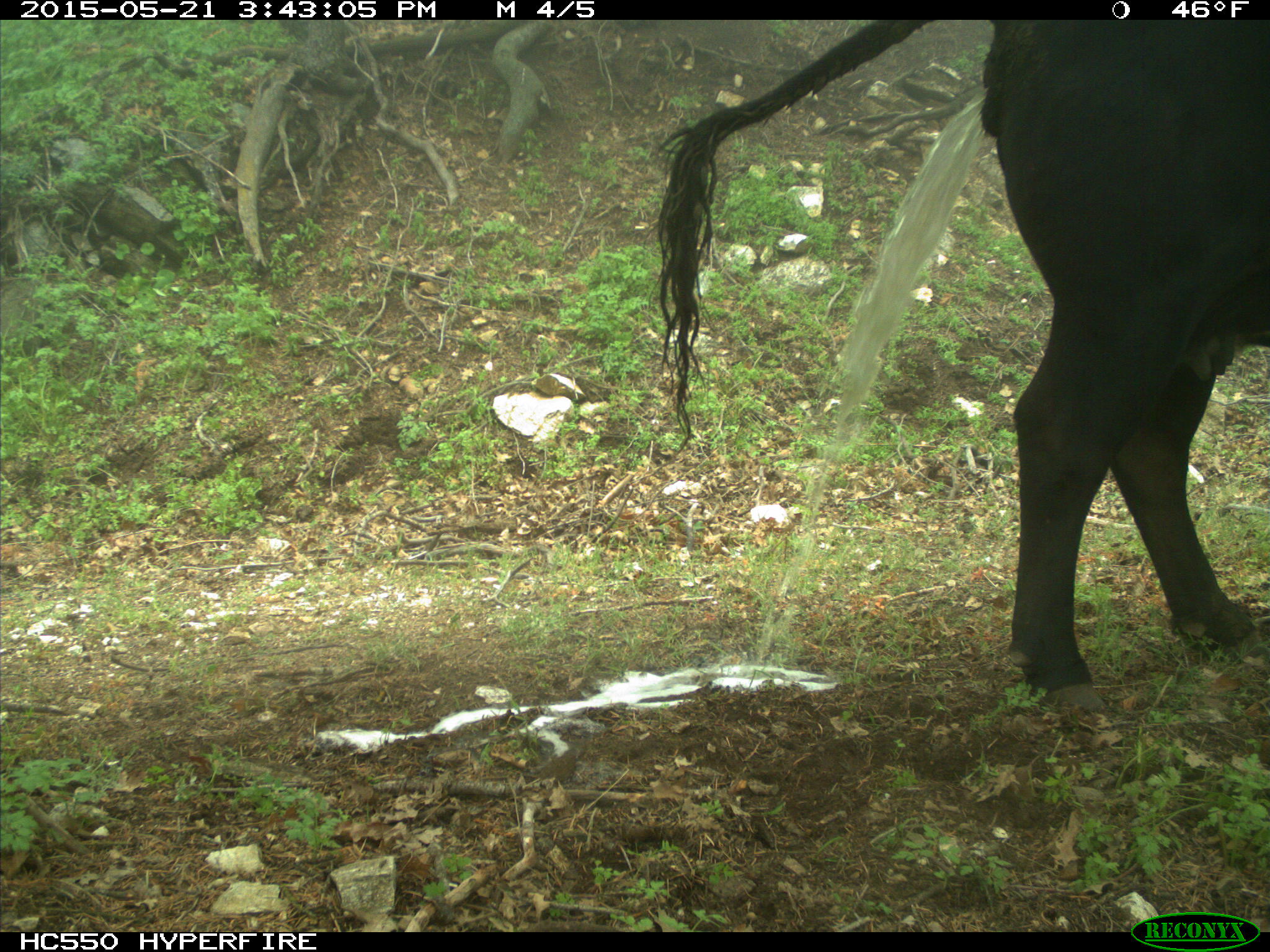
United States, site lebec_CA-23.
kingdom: Animalia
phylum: Chordata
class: Mammalia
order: Artiodactyla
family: Bovidae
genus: Bos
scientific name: Bos taurus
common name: domestic cow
Bos taurus (domestic cow).